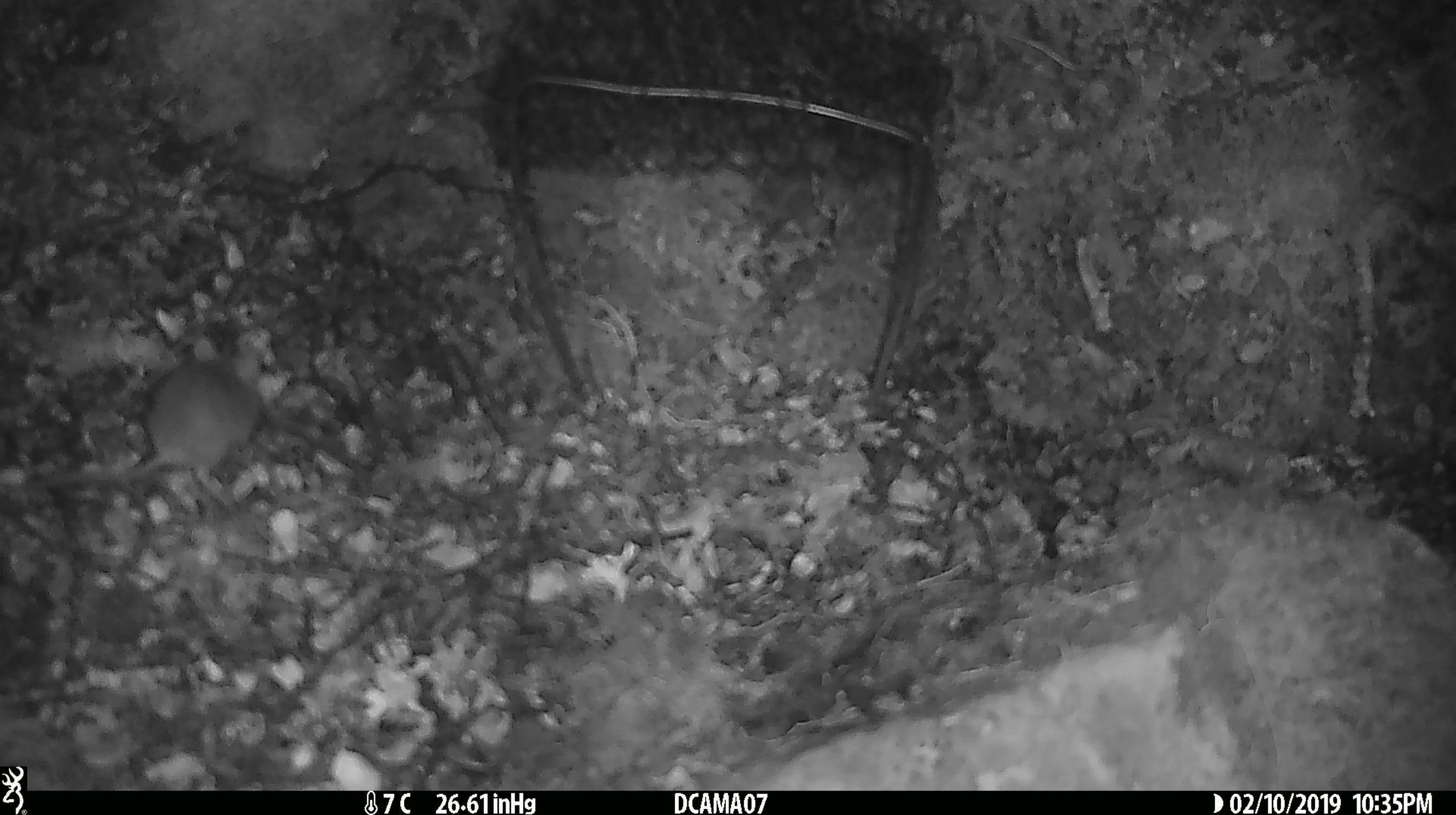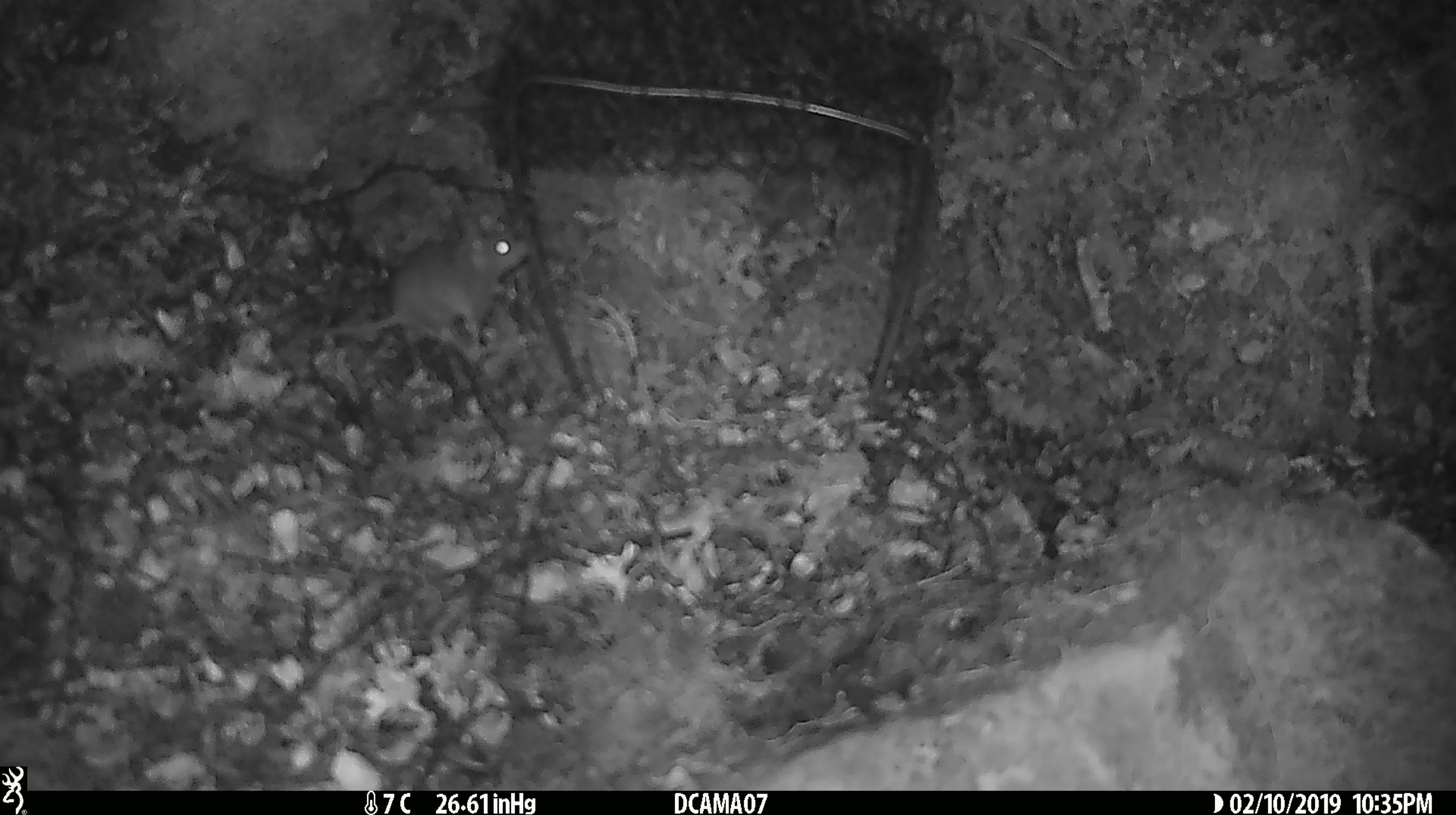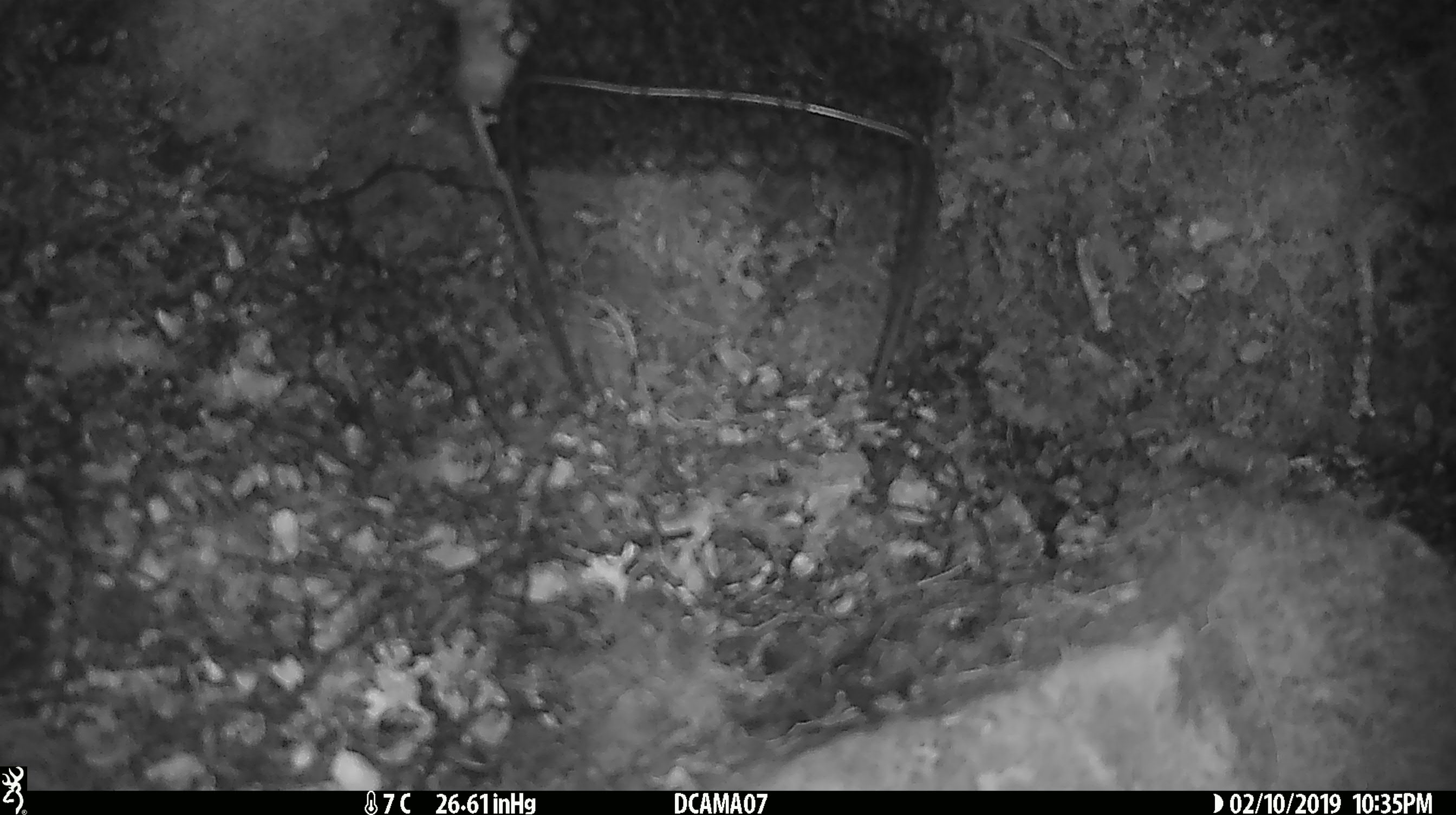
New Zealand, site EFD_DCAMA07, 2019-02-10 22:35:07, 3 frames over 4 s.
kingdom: Animalia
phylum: Chordata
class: Mammalia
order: Rodentia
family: Muridae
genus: Mus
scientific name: Mus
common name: mouse